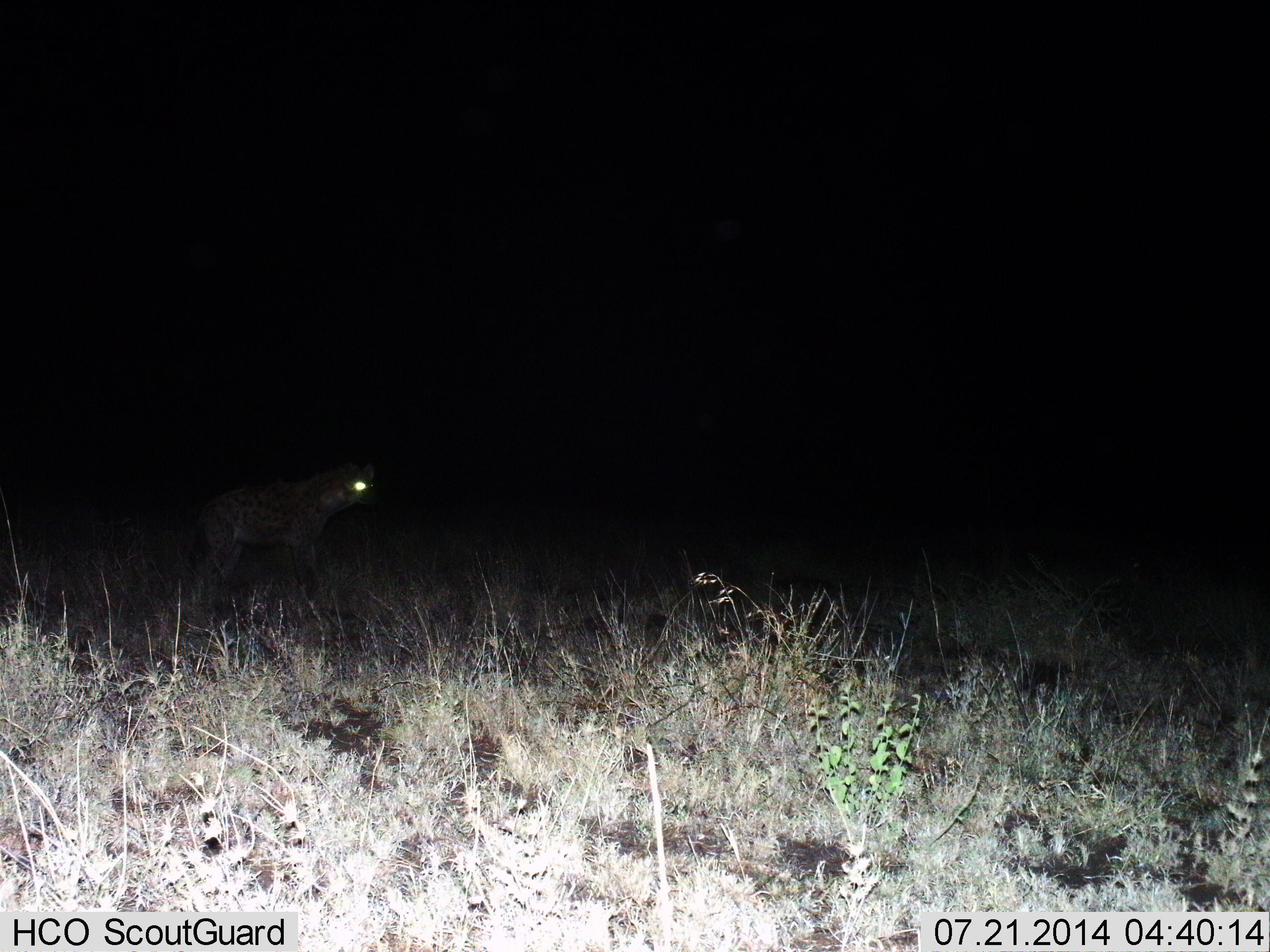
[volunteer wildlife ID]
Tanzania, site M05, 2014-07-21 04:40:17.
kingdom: Animalia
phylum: Chordata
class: Mammalia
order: Carnivora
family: Hyaenidae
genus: Crocuta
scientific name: Crocuta crocuta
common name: spotted hyena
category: hyenaspotted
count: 1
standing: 90%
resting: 10%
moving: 0%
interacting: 0%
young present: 0%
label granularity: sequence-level